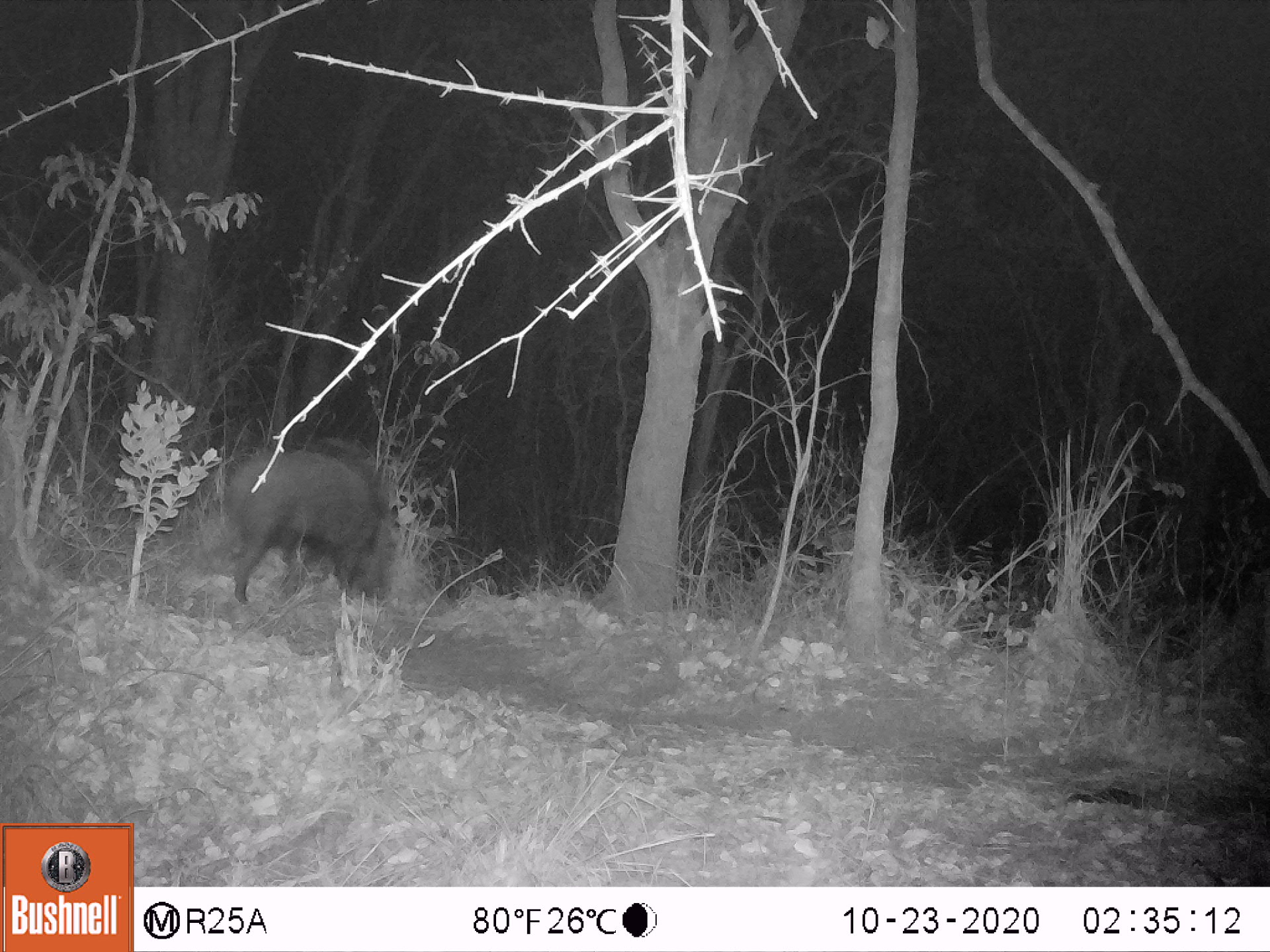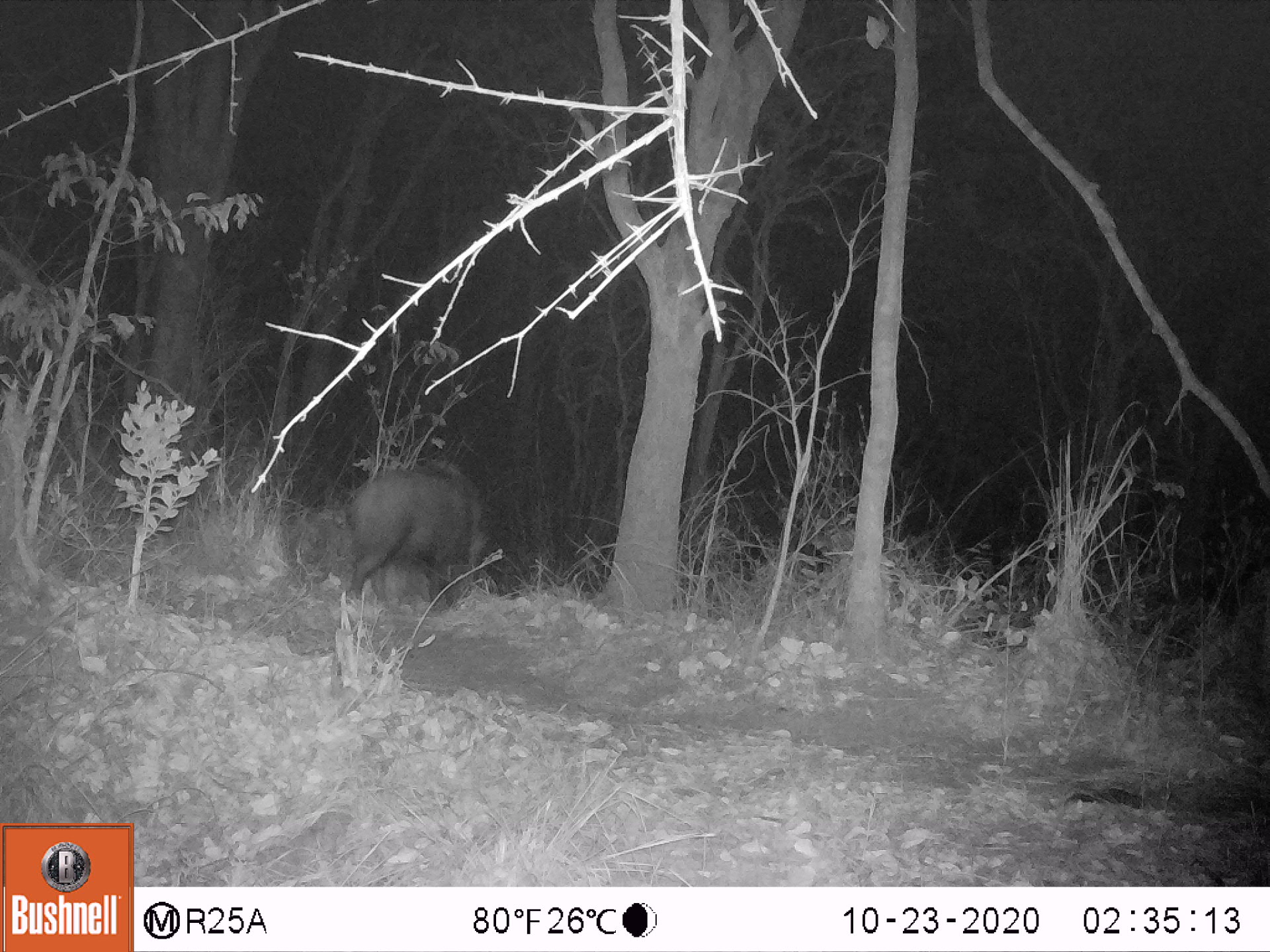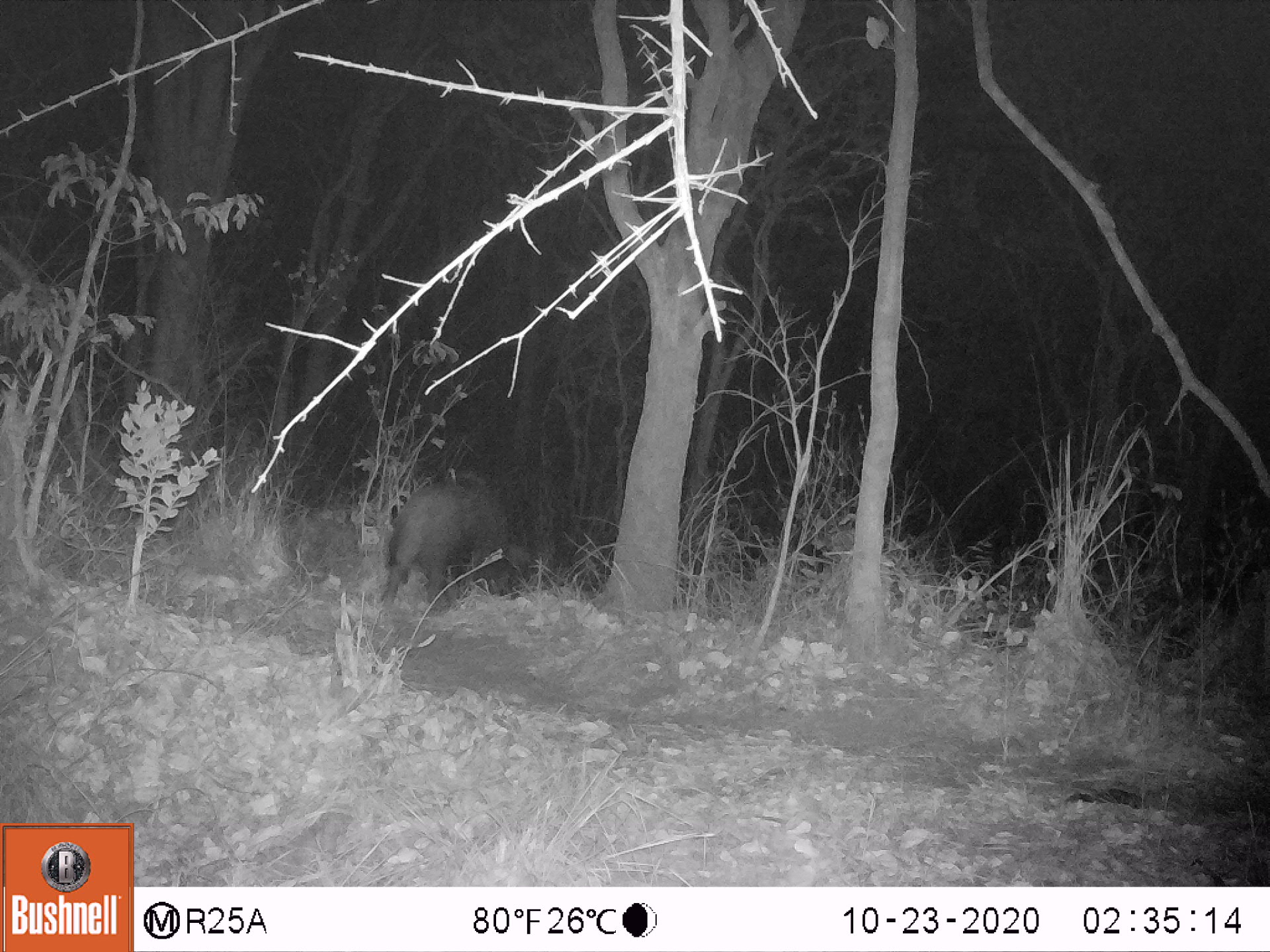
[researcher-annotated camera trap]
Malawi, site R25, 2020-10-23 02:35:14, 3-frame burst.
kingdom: Animalia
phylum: Chordata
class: Mammalia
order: Artiodactyla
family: Suidae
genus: Potamochoerus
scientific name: Potamochoerus larvatus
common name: bushpig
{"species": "bushpig (Potamochoerus larvatus)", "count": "1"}